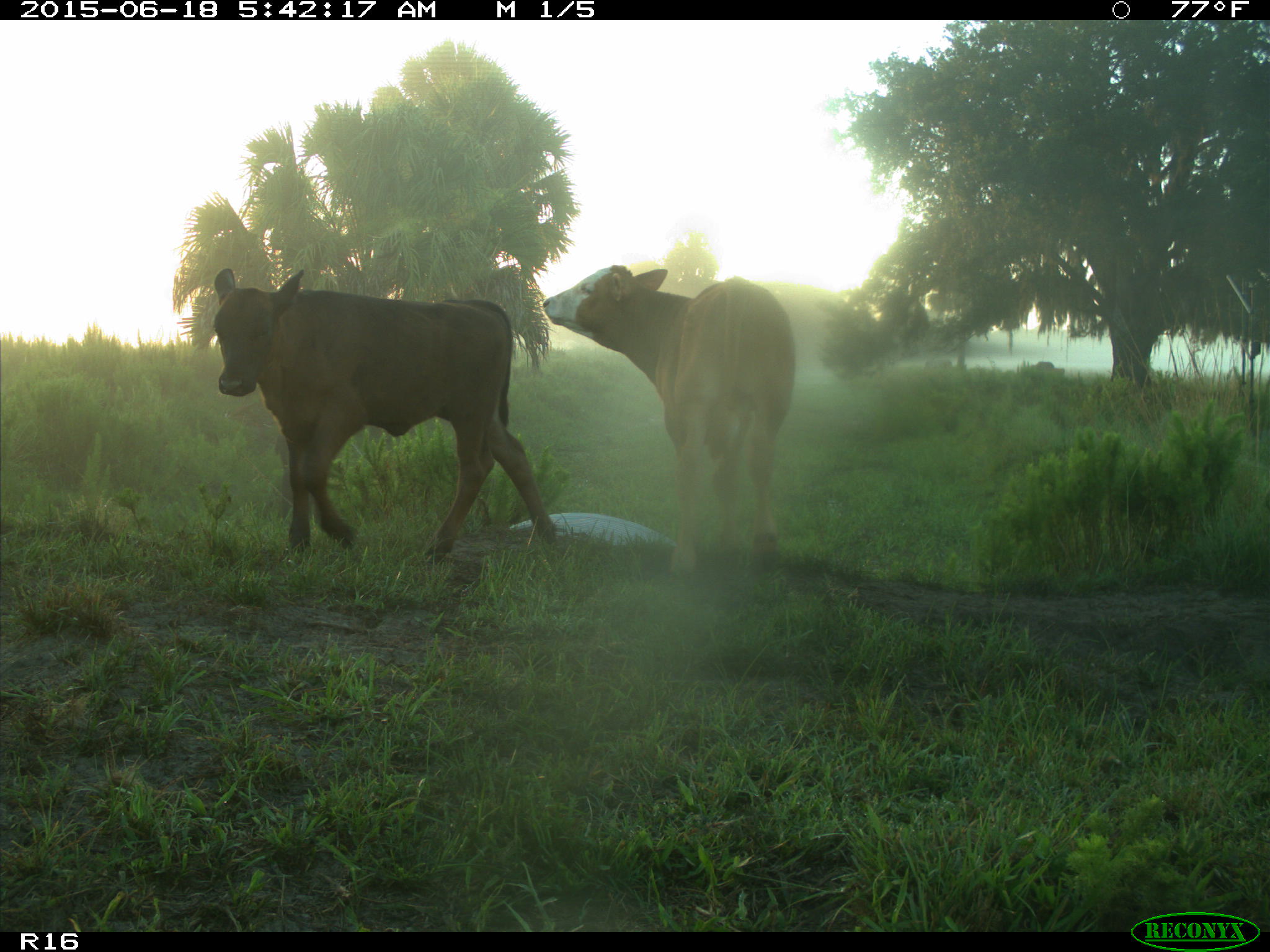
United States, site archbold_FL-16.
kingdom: Animalia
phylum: Chordata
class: Mammalia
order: Artiodactyla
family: Suidae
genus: Sus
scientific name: Sus scrofa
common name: wild boar